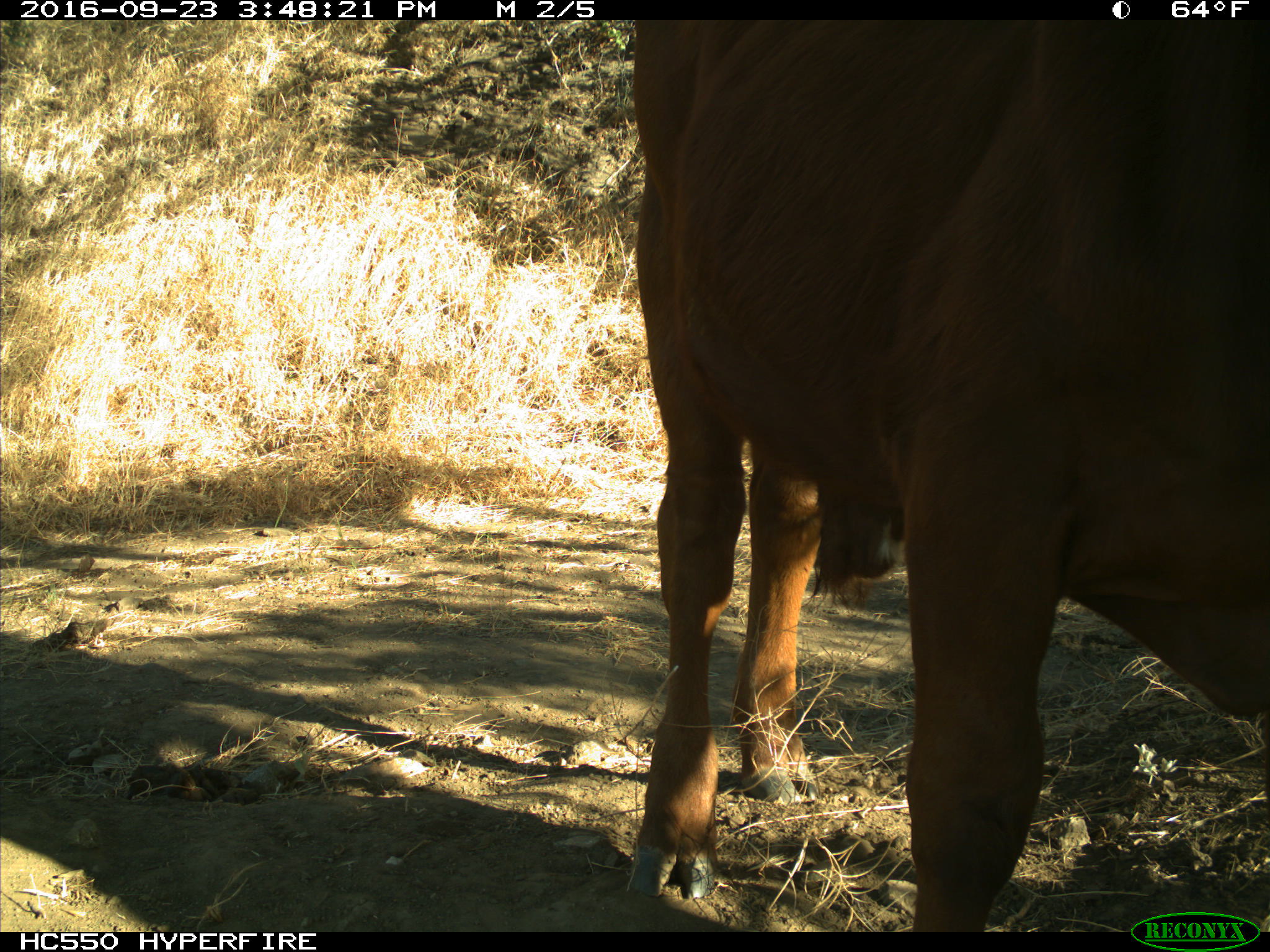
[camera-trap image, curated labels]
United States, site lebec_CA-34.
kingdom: Animalia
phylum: Chordata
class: Mammalia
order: Artiodactyla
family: Bovidae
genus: Bos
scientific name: Bos taurus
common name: domestic cow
Bos taurus (domestic cow).